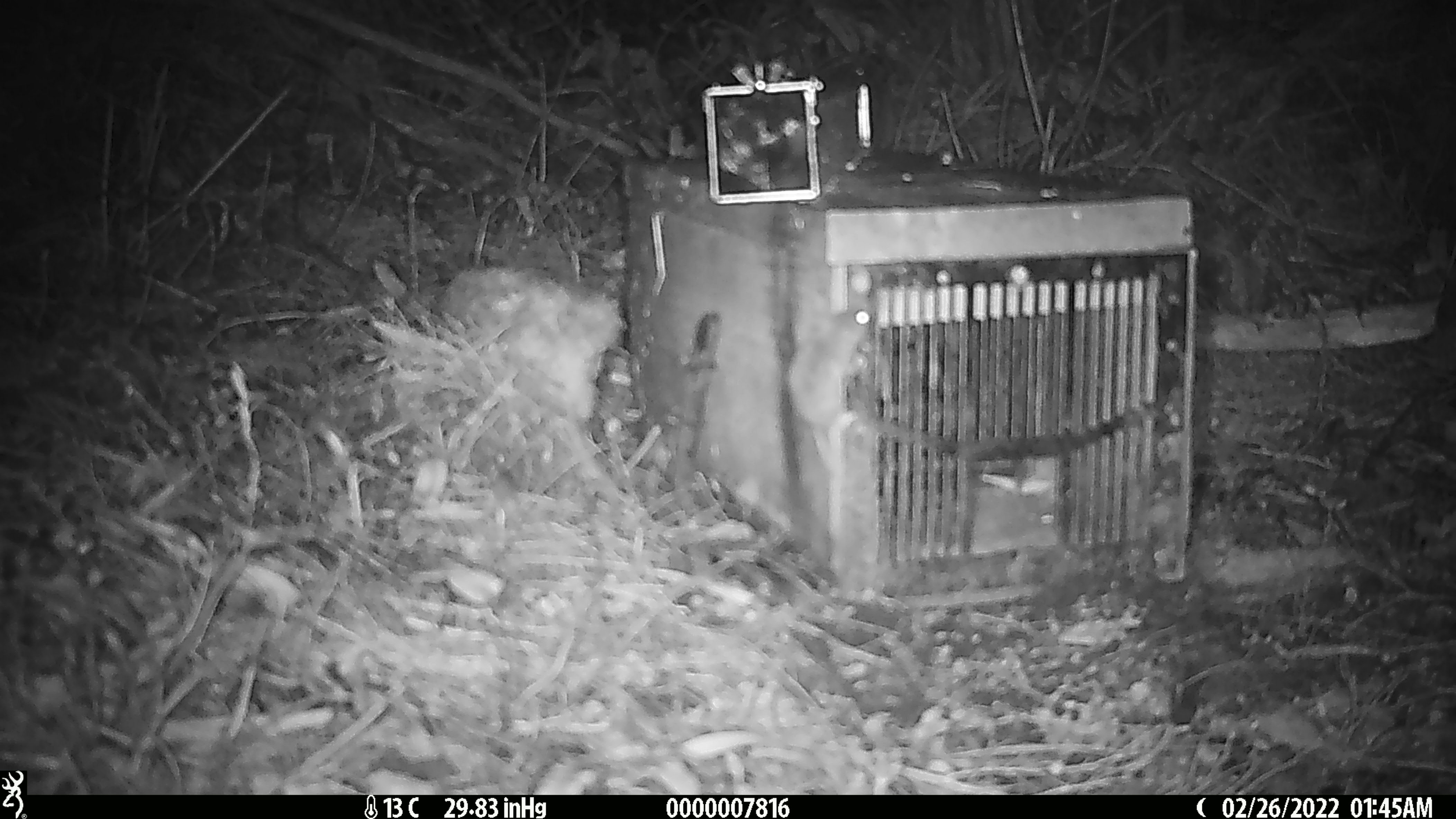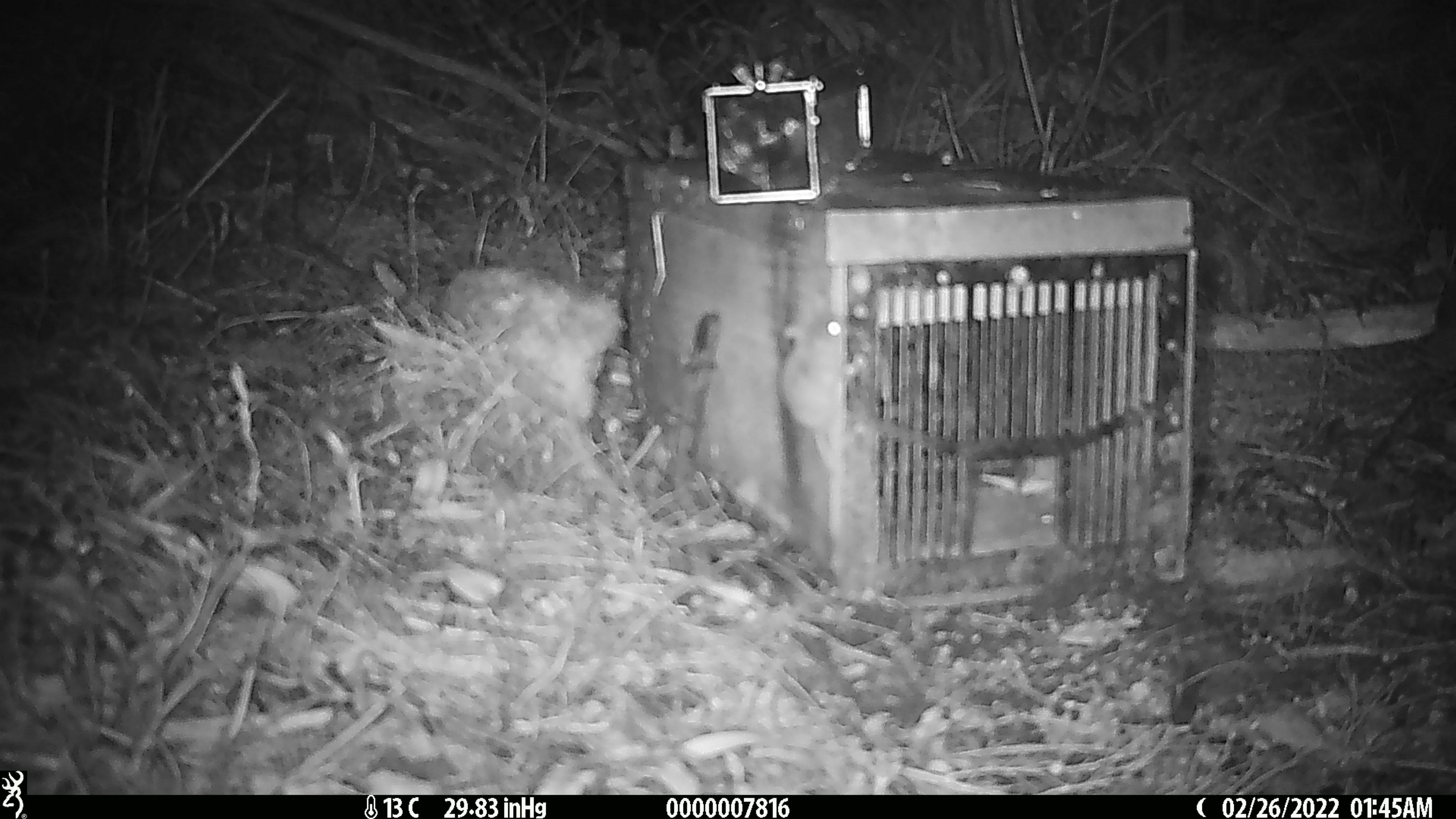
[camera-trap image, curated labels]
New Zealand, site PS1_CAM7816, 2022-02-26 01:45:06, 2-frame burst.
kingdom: Animalia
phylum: Chordata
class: Mammalia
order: Rodentia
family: Muridae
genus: Mus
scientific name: Mus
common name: mouse